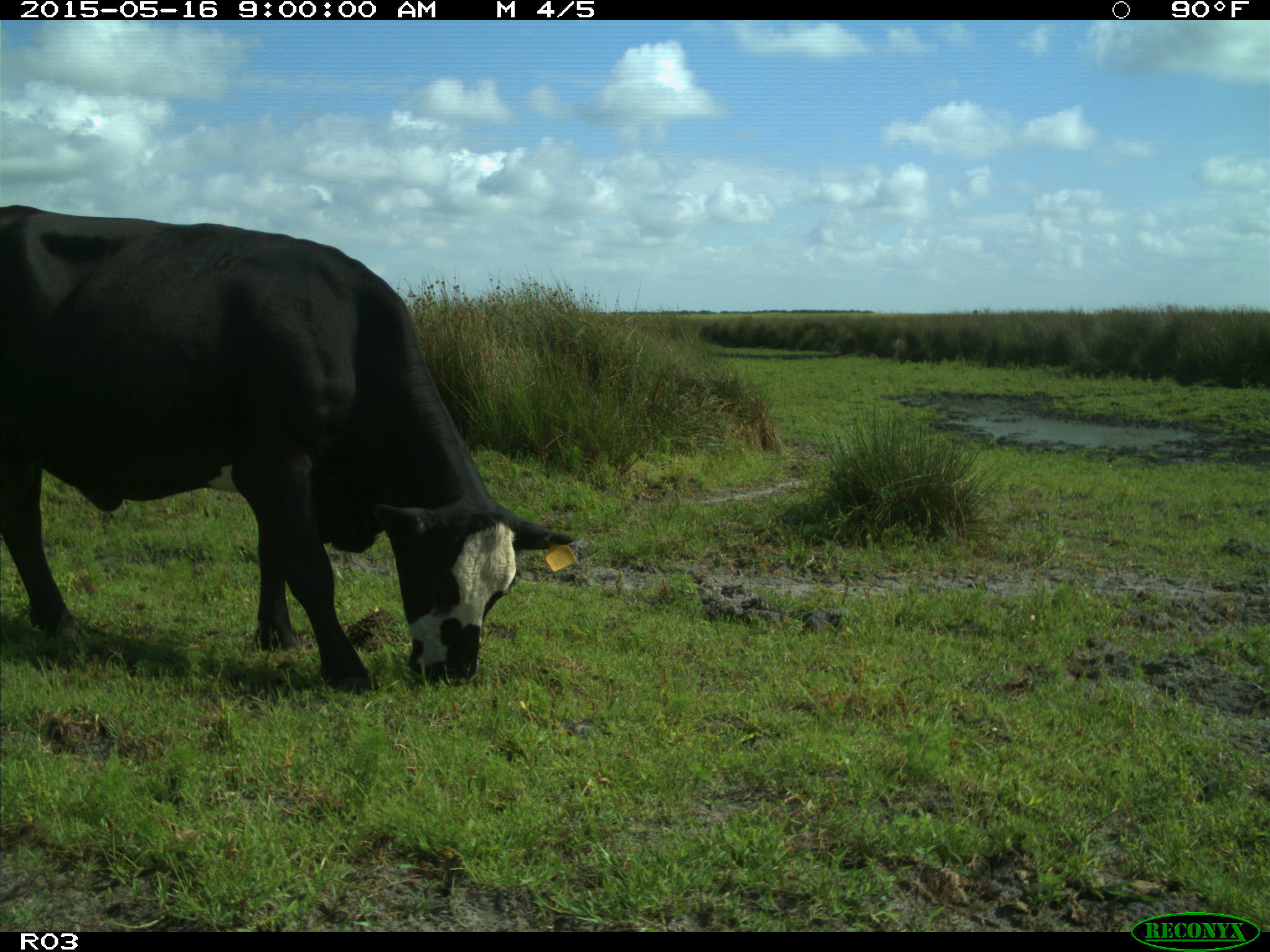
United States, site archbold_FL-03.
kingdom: Animalia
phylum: Chordata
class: Mammalia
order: Artiodactyla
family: Bovidae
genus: Bos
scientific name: Bos taurus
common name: domestic cow